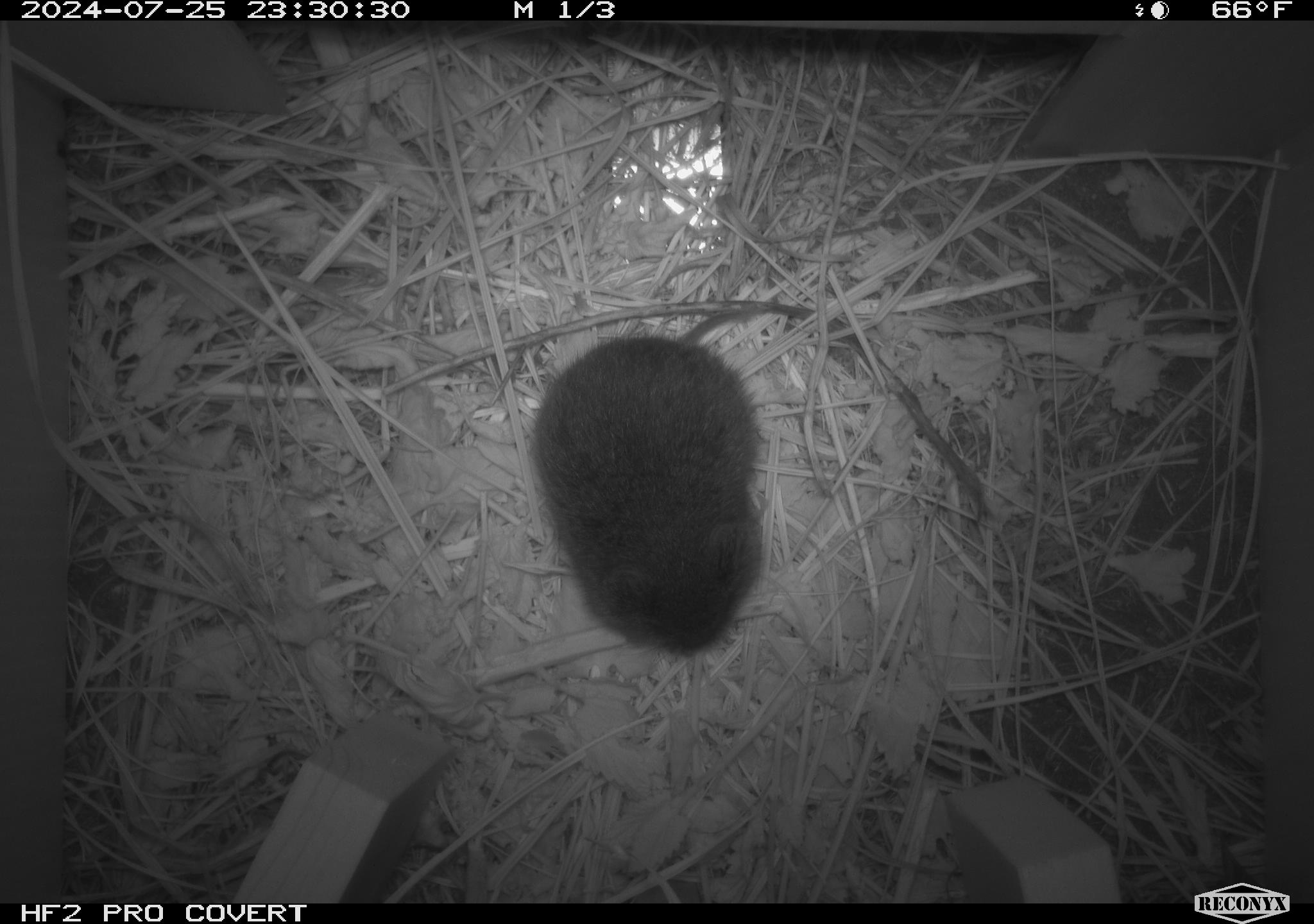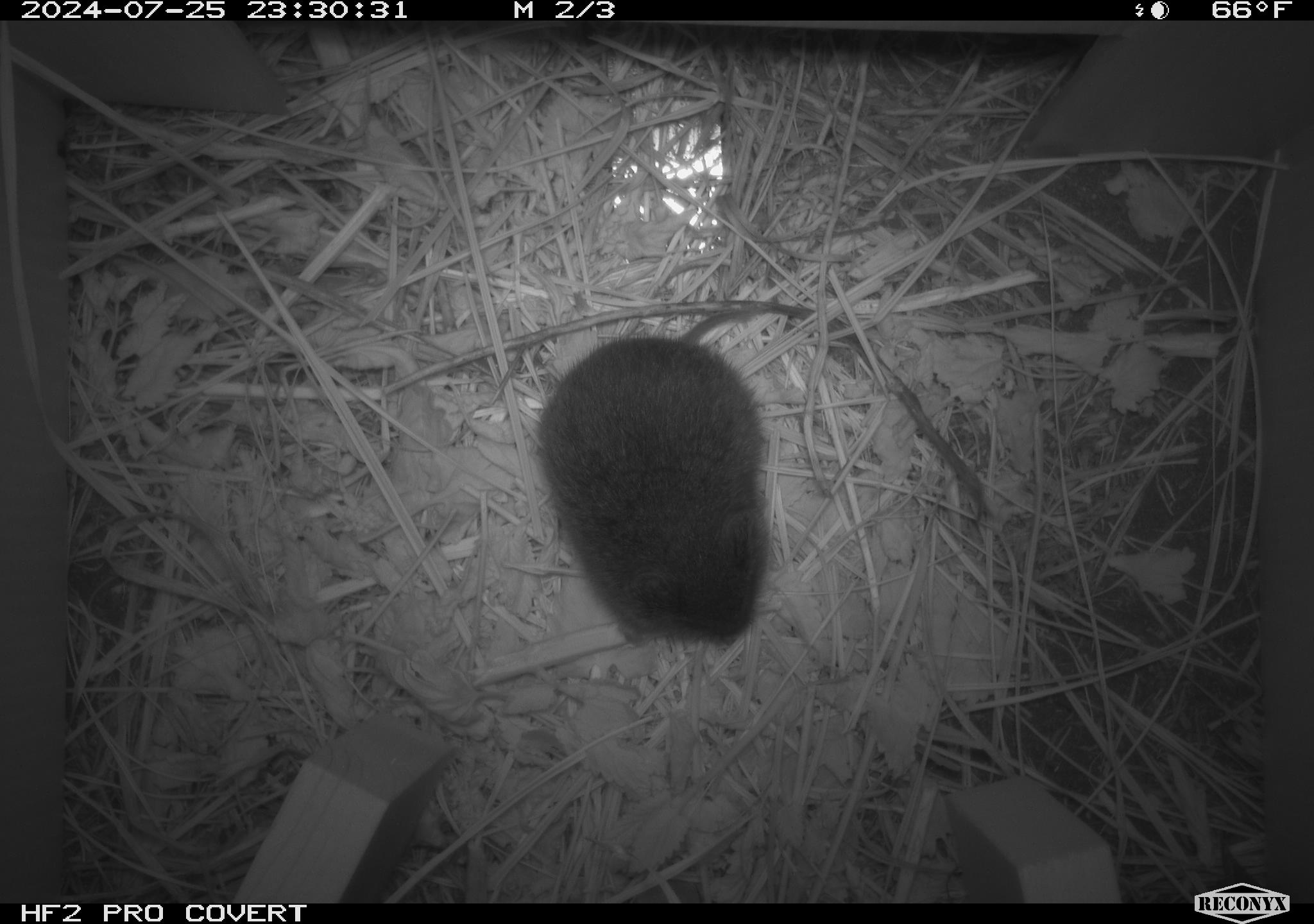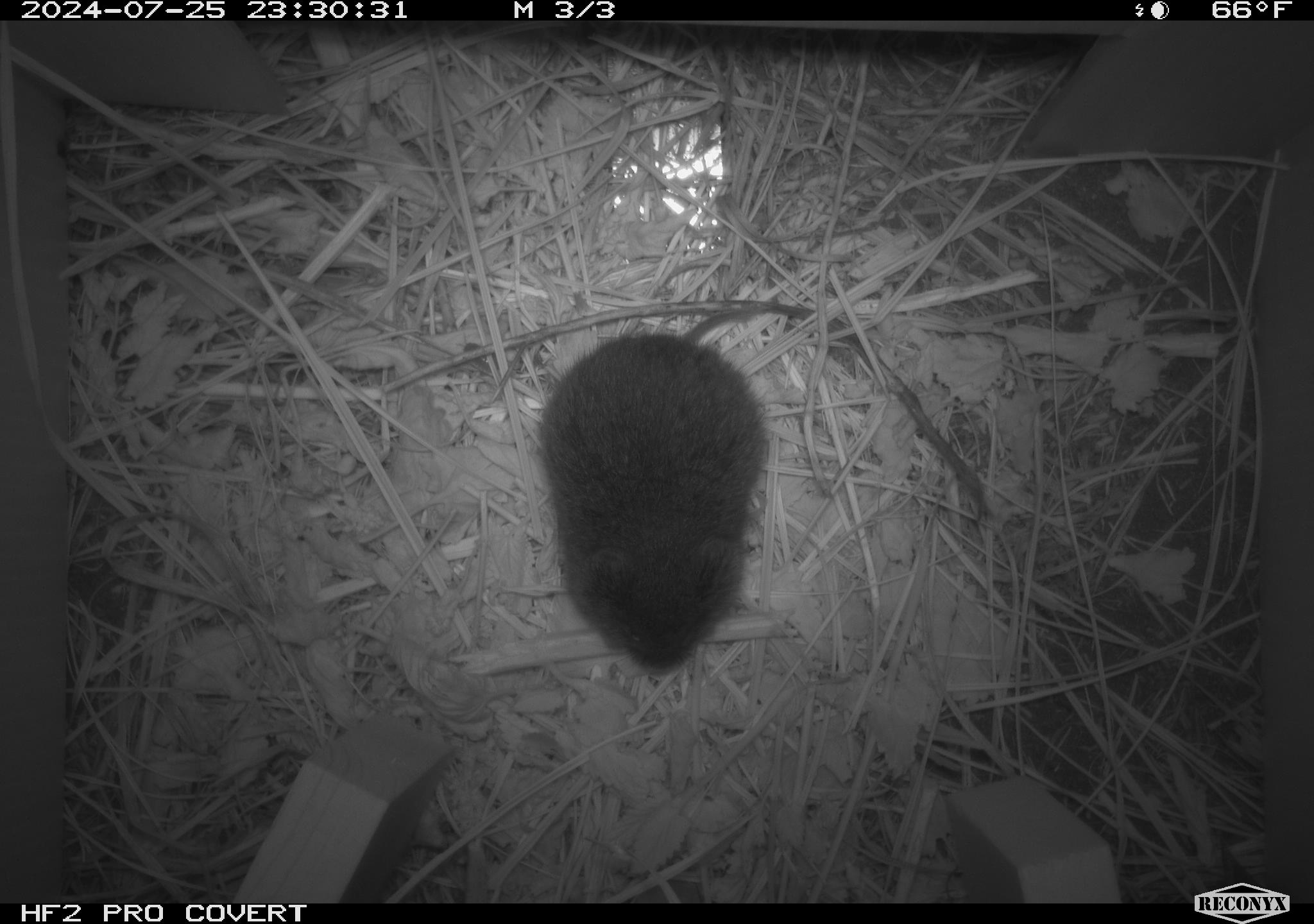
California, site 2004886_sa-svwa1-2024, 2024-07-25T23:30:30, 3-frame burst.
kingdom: Animalia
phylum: Chordata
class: Mammalia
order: Rodentia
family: Cricetidae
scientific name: Arvicolinae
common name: voles, lemmings, and muskrats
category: arvicolinae subfamily